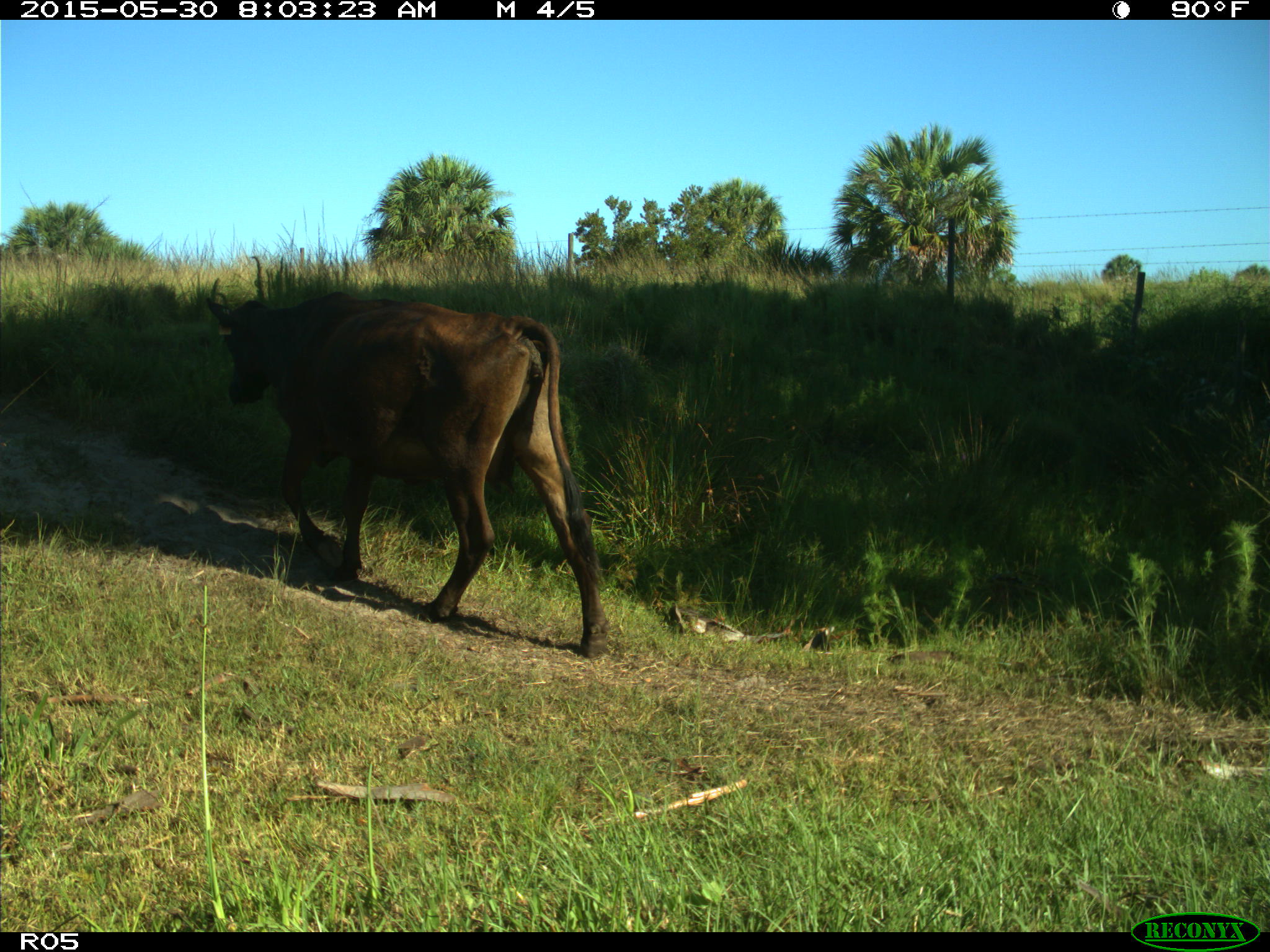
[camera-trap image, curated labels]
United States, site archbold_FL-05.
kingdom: Animalia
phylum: Chordata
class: Mammalia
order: Artiodactyla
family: Bovidae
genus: Bos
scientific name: Bos taurus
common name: domestic cow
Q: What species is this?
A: Bos taurus (domestic cow).